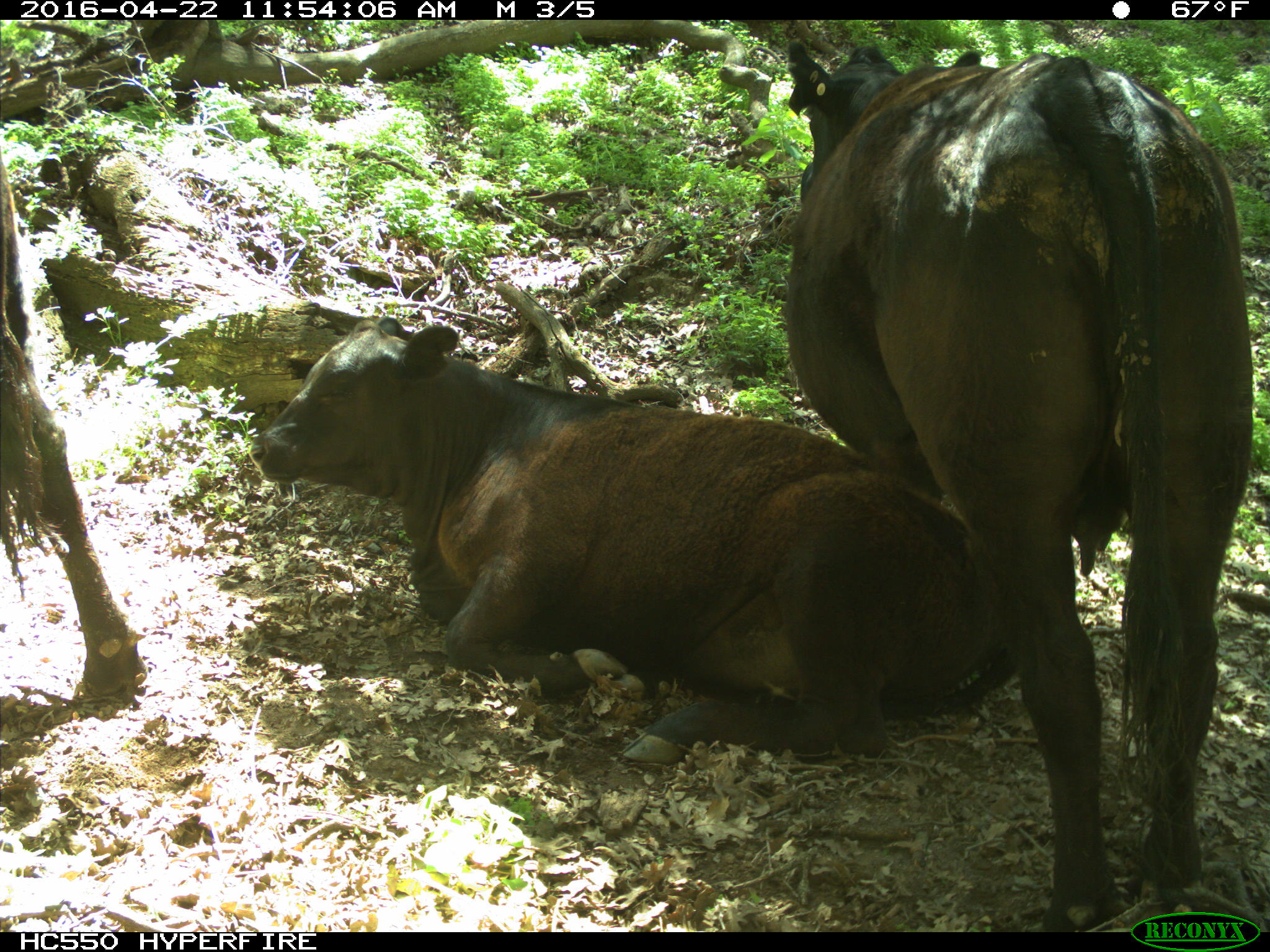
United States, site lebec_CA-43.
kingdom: Animalia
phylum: Chordata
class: Mammalia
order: Artiodactyla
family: Bovidae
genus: Bos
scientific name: Bos taurus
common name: domestic cow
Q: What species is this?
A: Bos taurus (domestic cow).